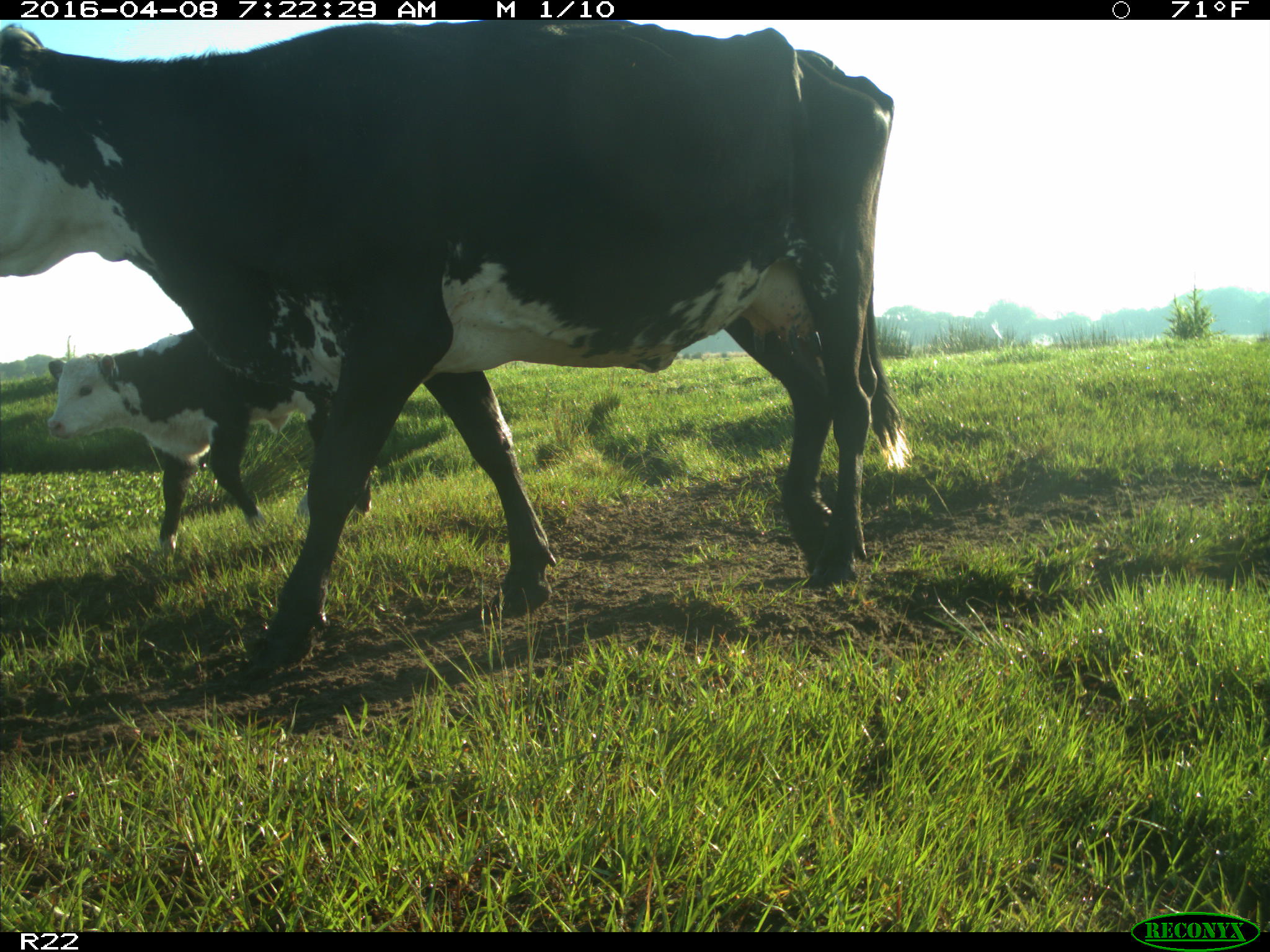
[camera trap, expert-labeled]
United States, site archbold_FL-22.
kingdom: Animalia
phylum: Chordata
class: Mammalia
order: Artiodactyla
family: Bovidae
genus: Bos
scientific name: Bos taurus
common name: domestic cow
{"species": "Bos taurus (domestic cow)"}